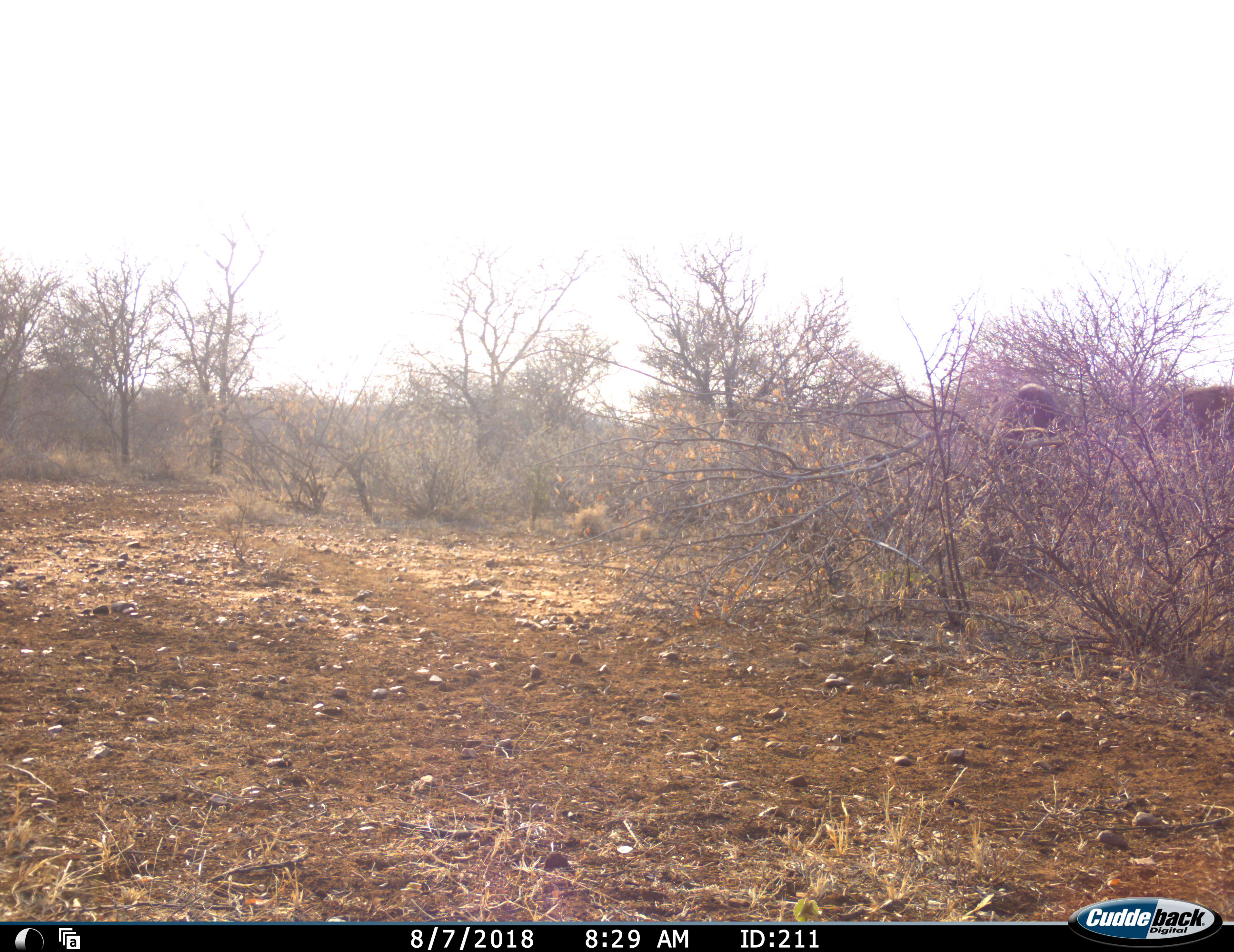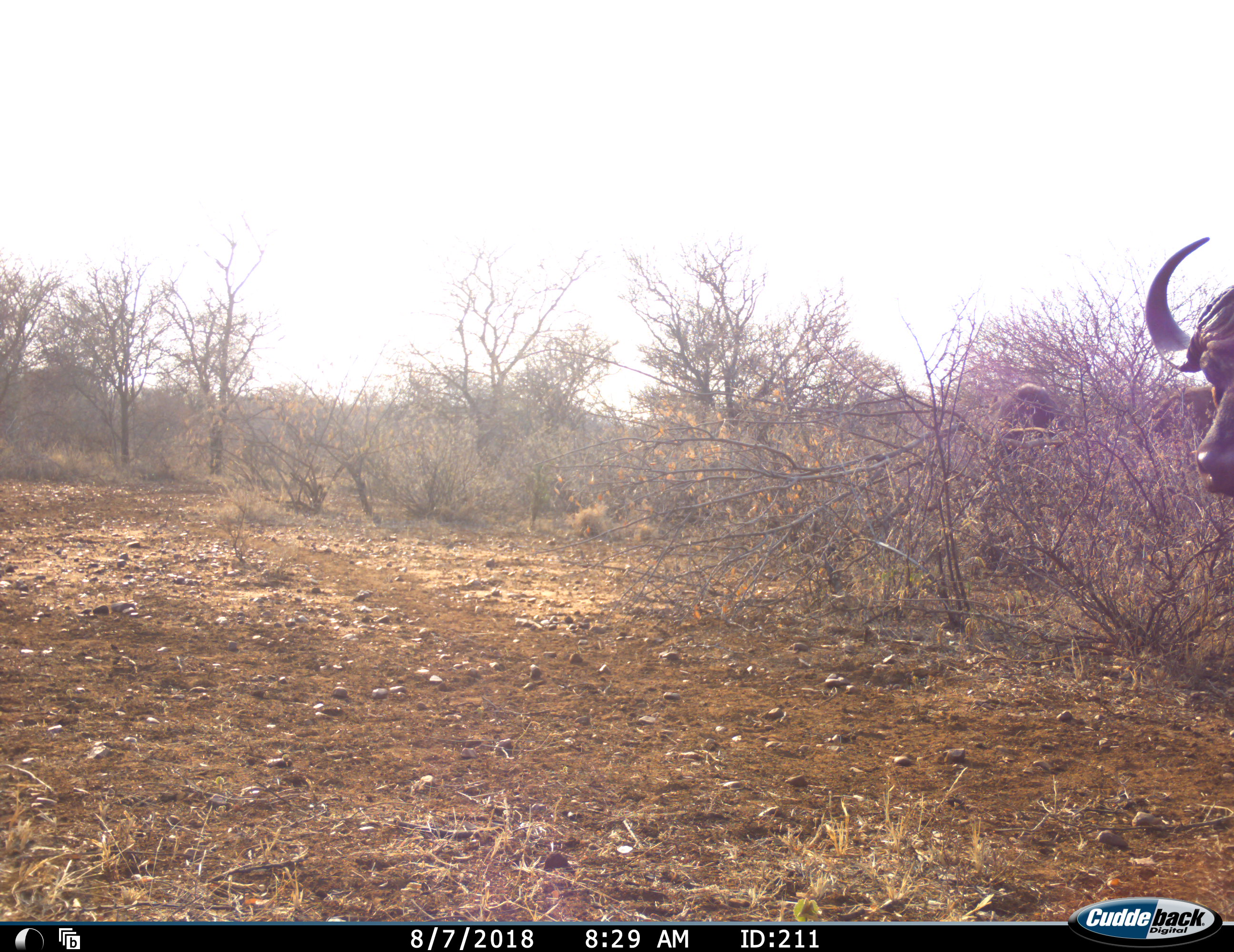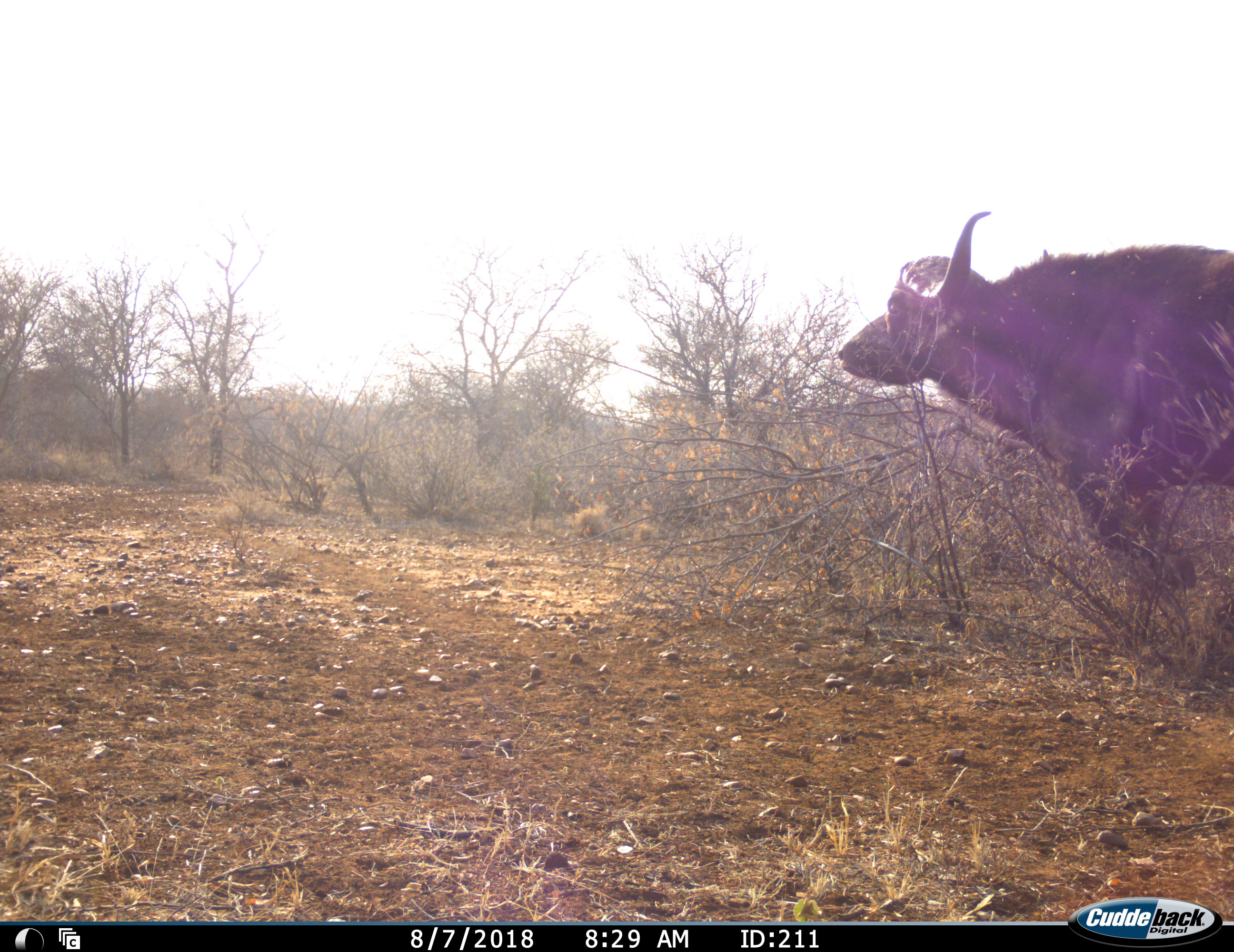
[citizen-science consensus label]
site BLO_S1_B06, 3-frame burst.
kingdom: Animalia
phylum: Chordata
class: Mammalia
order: Artiodactyla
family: Bovidae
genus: Syncerus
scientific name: Syncerus caffer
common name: african buffalo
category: buffalo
Buffalo (african buffalo) (Syncerus caffer), count 2. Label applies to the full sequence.